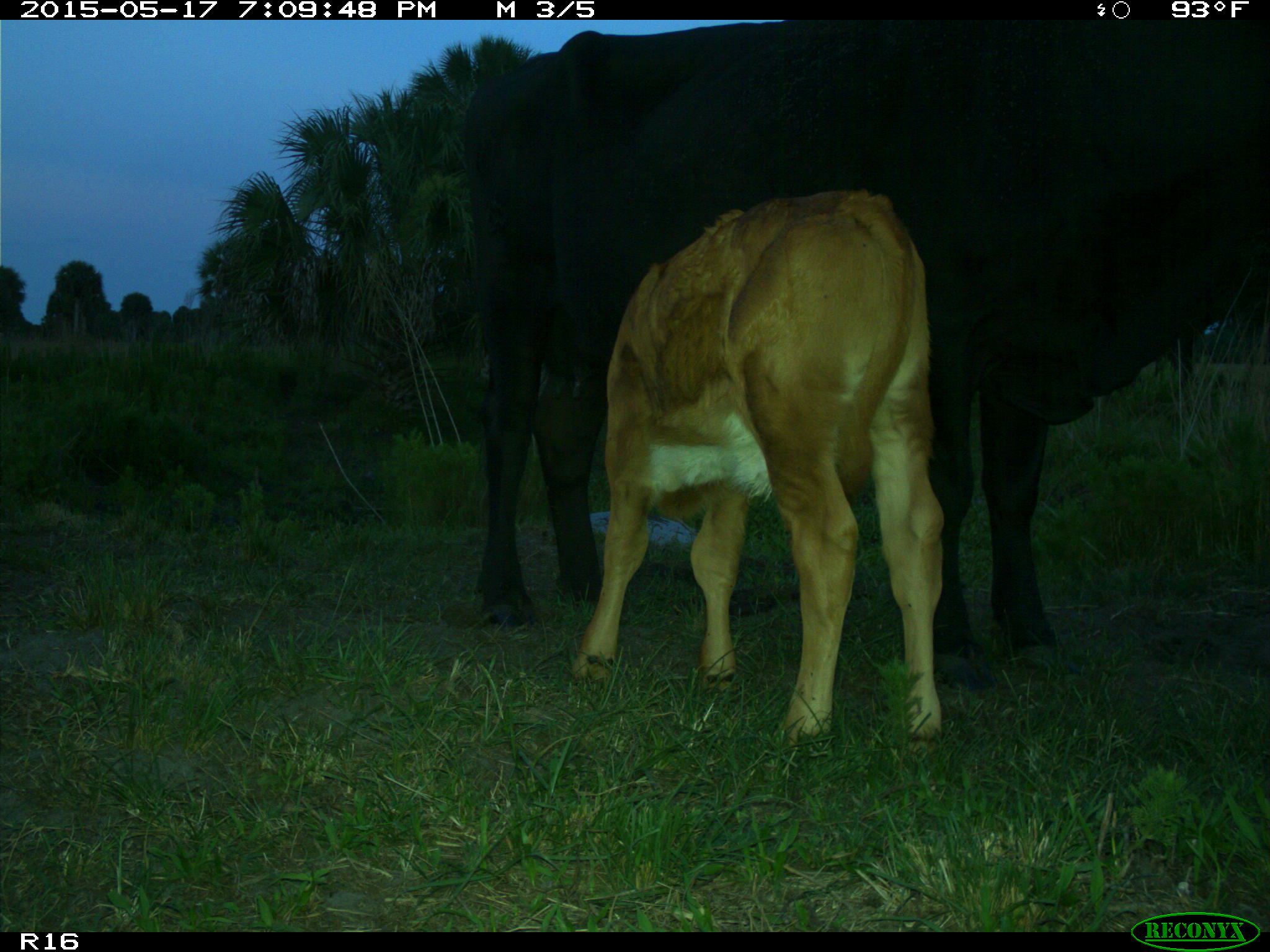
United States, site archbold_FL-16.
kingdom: Animalia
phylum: Chordata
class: Mammalia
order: Artiodactyla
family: Bovidae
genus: Bos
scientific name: Bos taurus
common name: domestic cow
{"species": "Bos taurus (domestic cow)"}